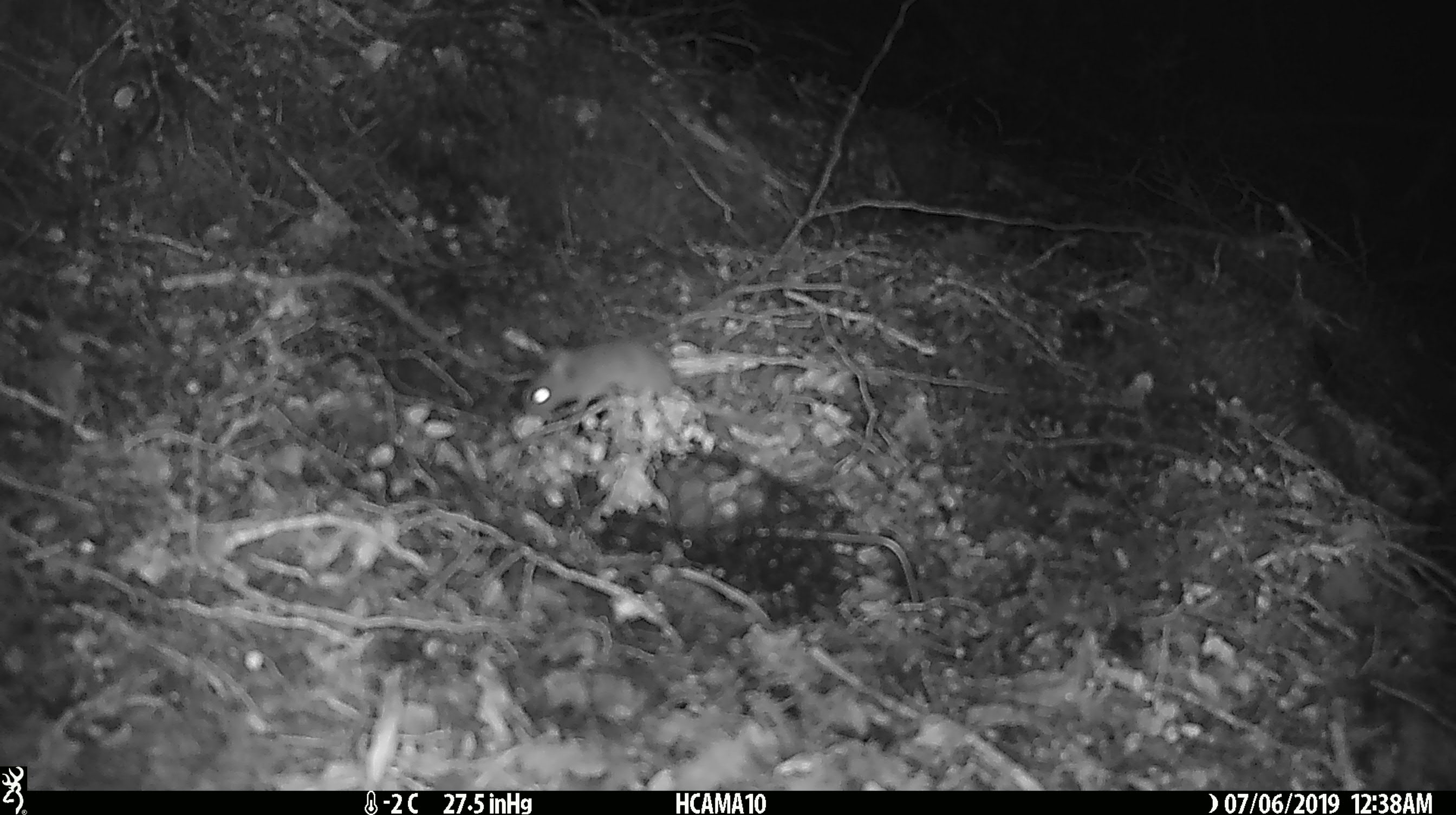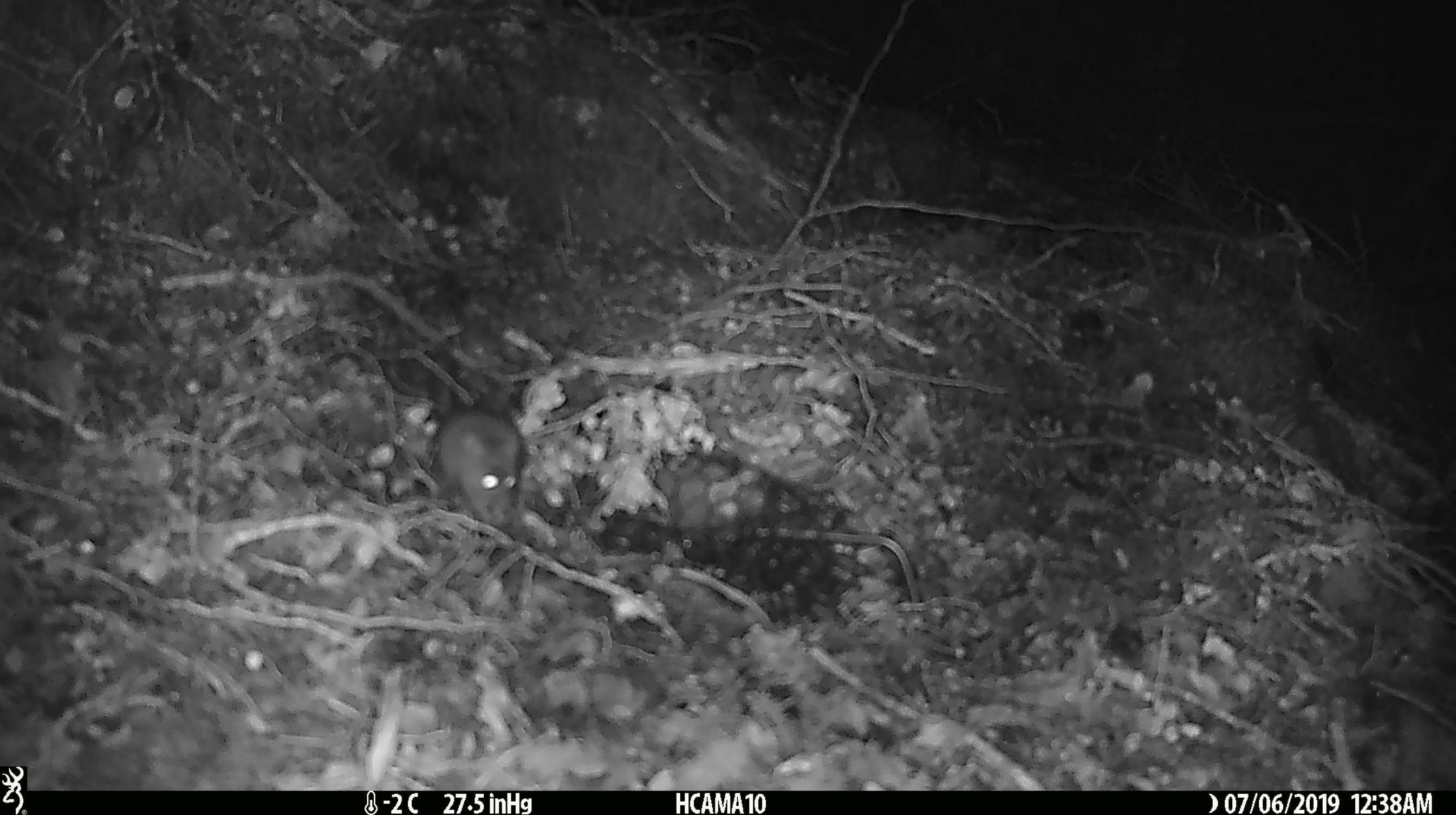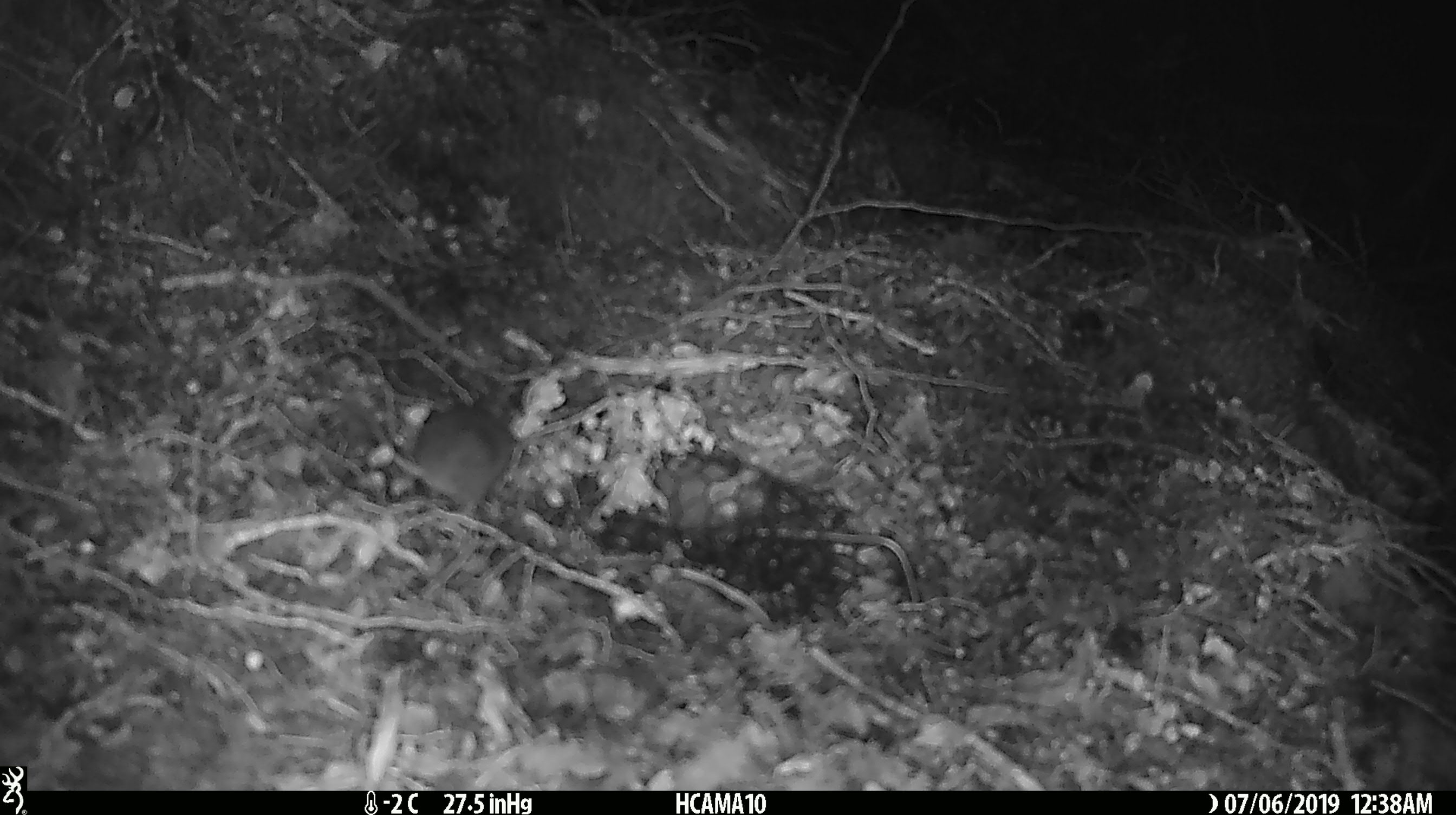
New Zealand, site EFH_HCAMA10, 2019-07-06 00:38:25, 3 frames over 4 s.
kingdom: Animalia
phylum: Chordata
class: Mammalia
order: Rodentia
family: Muridae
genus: Mus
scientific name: Mus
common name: mouse